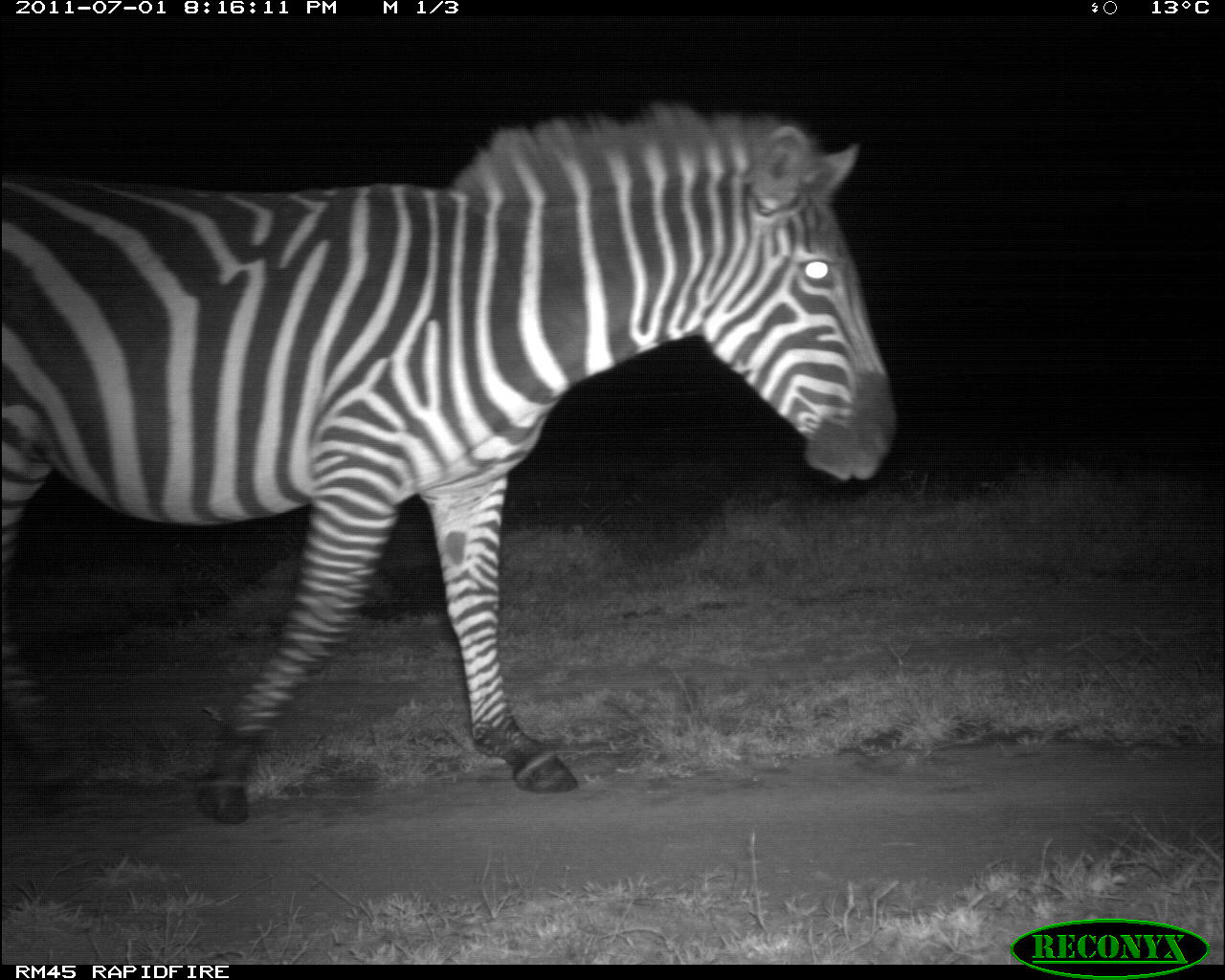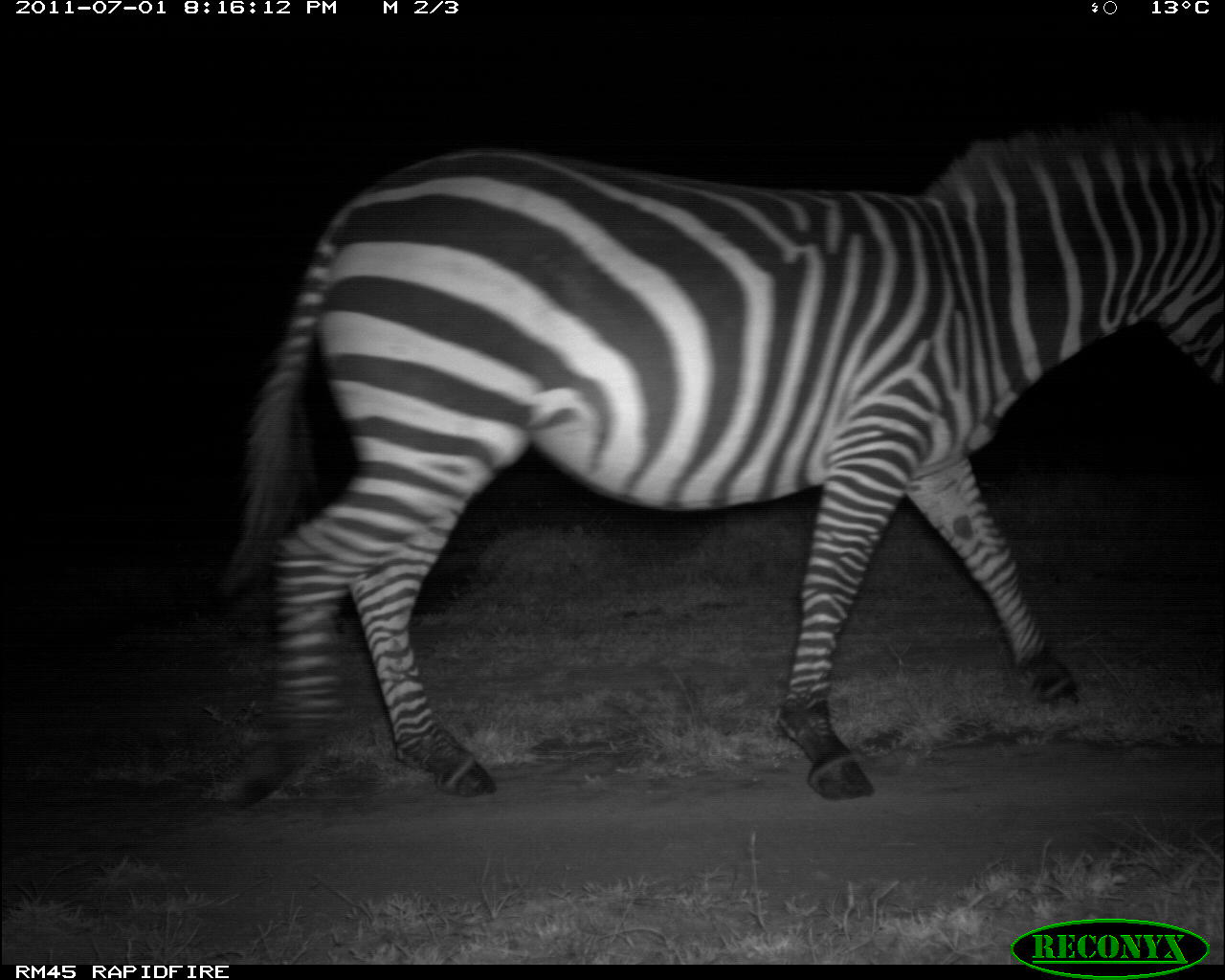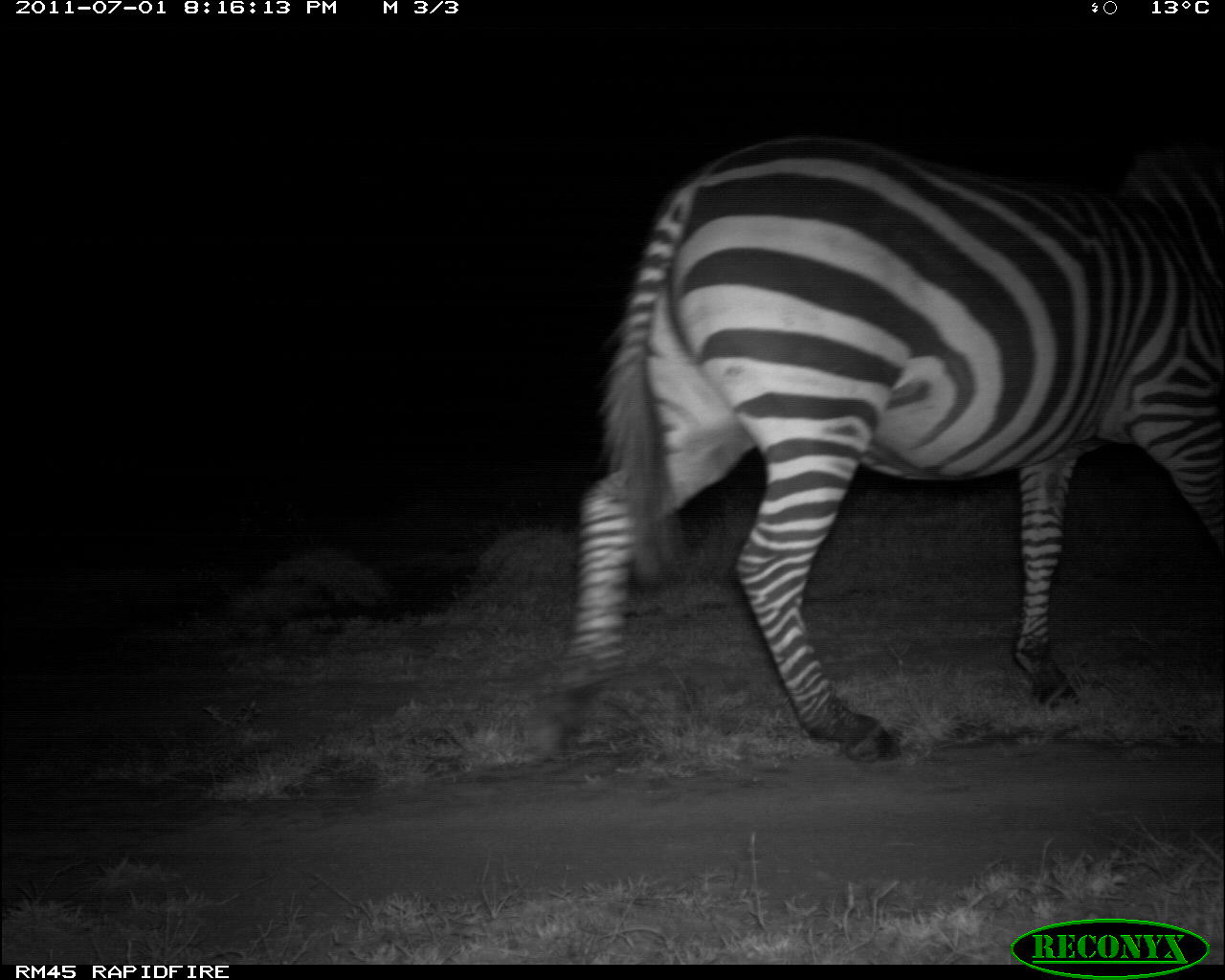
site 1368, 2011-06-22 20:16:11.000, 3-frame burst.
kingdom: Animalia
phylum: Chordata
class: Mammalia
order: Perissodactyla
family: Equidae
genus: Equus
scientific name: Equus quagga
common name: plains zebra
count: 1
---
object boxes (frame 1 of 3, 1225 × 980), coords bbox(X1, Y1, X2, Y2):
equus quagga: bbox(0, 96, 894, 821)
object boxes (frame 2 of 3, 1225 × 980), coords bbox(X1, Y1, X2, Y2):
equus quagga: bbox(227, 126, 1225, 800)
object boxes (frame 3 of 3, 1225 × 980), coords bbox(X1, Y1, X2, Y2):
equus quagga: bbox(528, 126, 1225, 766)